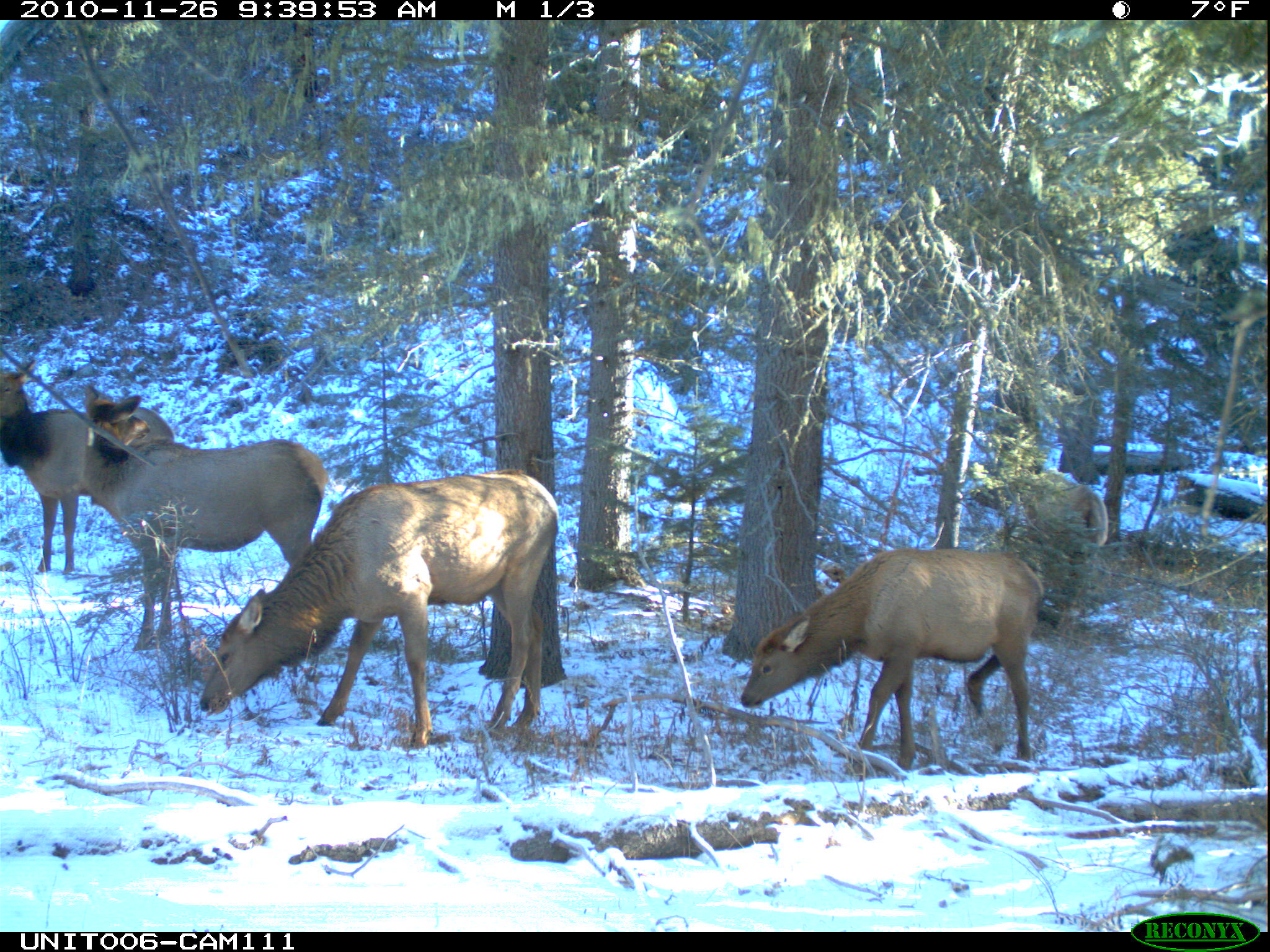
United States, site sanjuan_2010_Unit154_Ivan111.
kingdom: Animalia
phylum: Chordata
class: Mammalia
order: Artiodactyla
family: Cervidae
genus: Cervus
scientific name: Cervus elaphus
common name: red deer